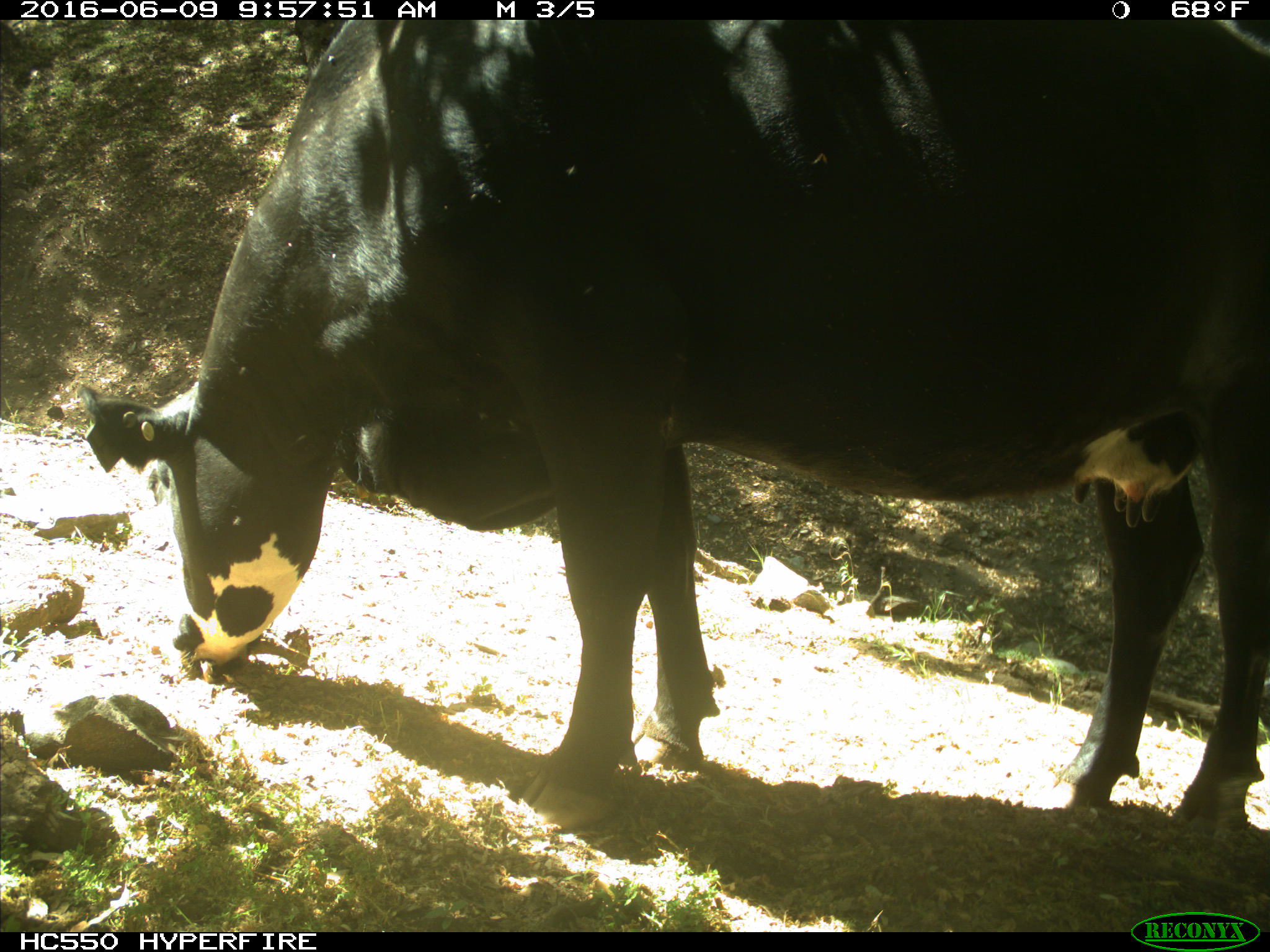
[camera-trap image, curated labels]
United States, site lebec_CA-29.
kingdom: Animalia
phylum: Chordata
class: Mammalia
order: Artiodactyla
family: Bovidae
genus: Bos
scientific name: Bos taurus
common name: domestic cow